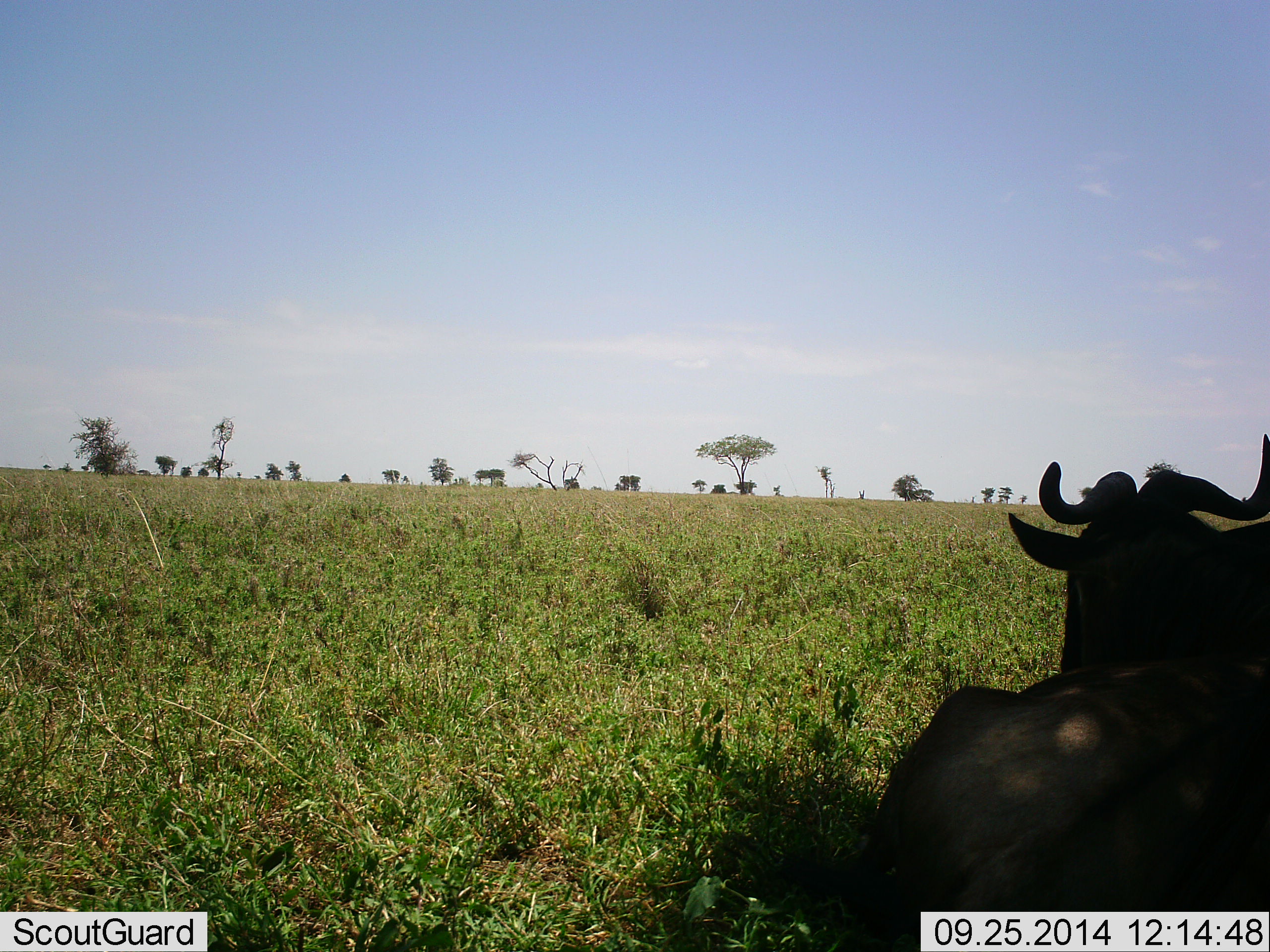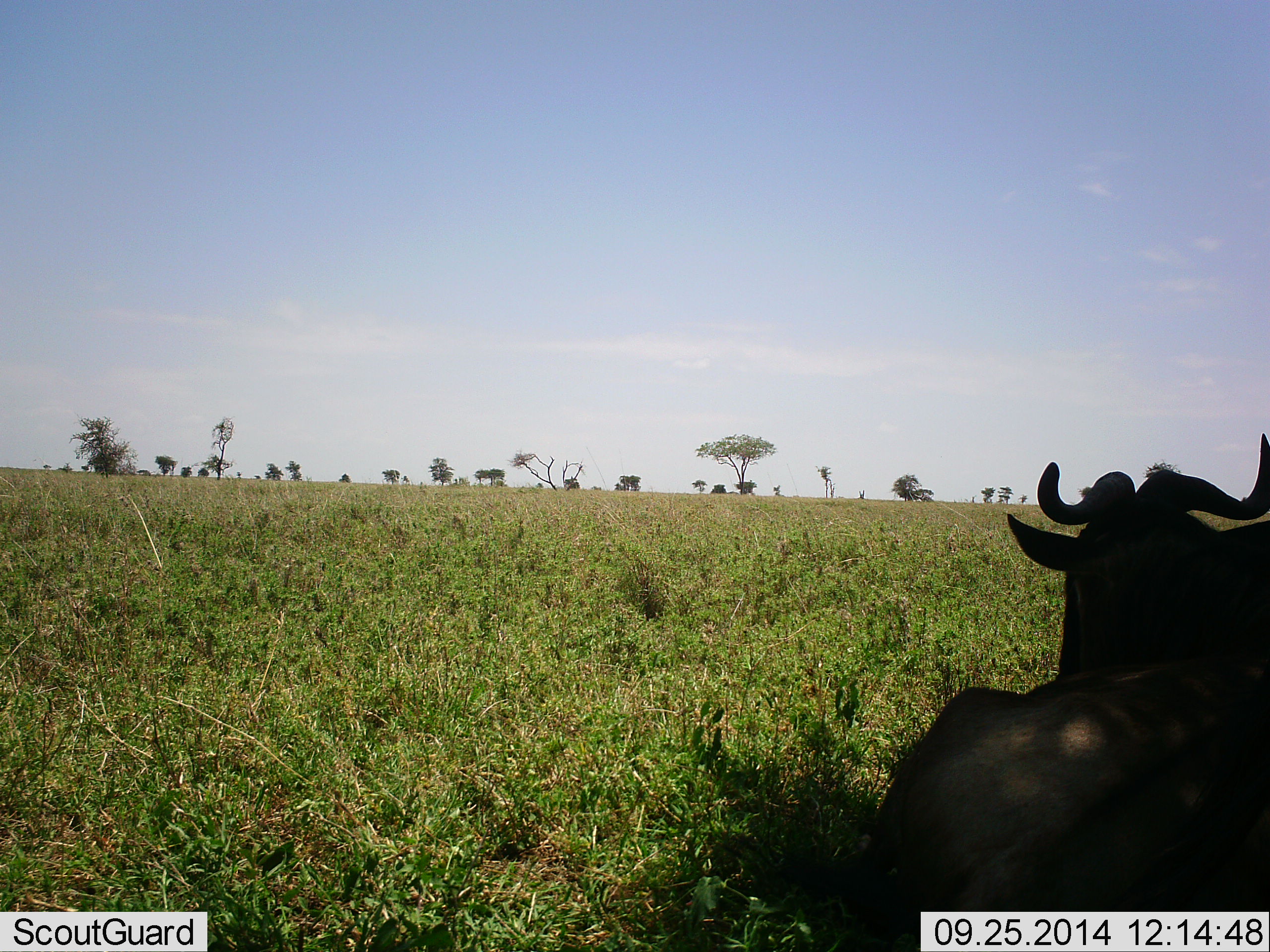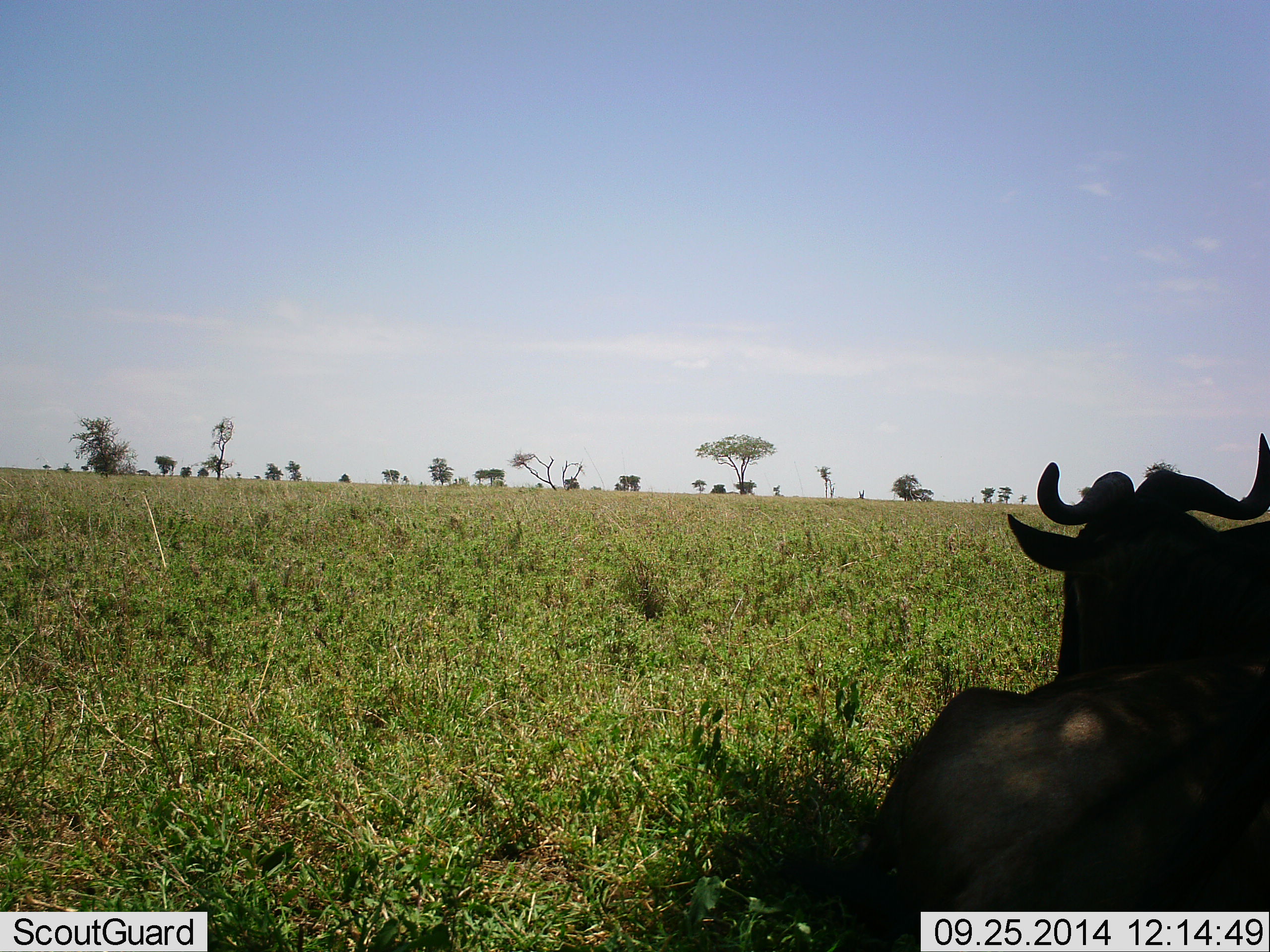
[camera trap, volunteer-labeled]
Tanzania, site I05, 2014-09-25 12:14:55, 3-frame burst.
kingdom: Animalia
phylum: Chordata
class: Mammalia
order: Artiodactyla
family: Bovidae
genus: Connochaetes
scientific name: Connochaetes taurinus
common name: blue wildebeest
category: wildebeest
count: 1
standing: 0%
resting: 90%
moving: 0%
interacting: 0%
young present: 0%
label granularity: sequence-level